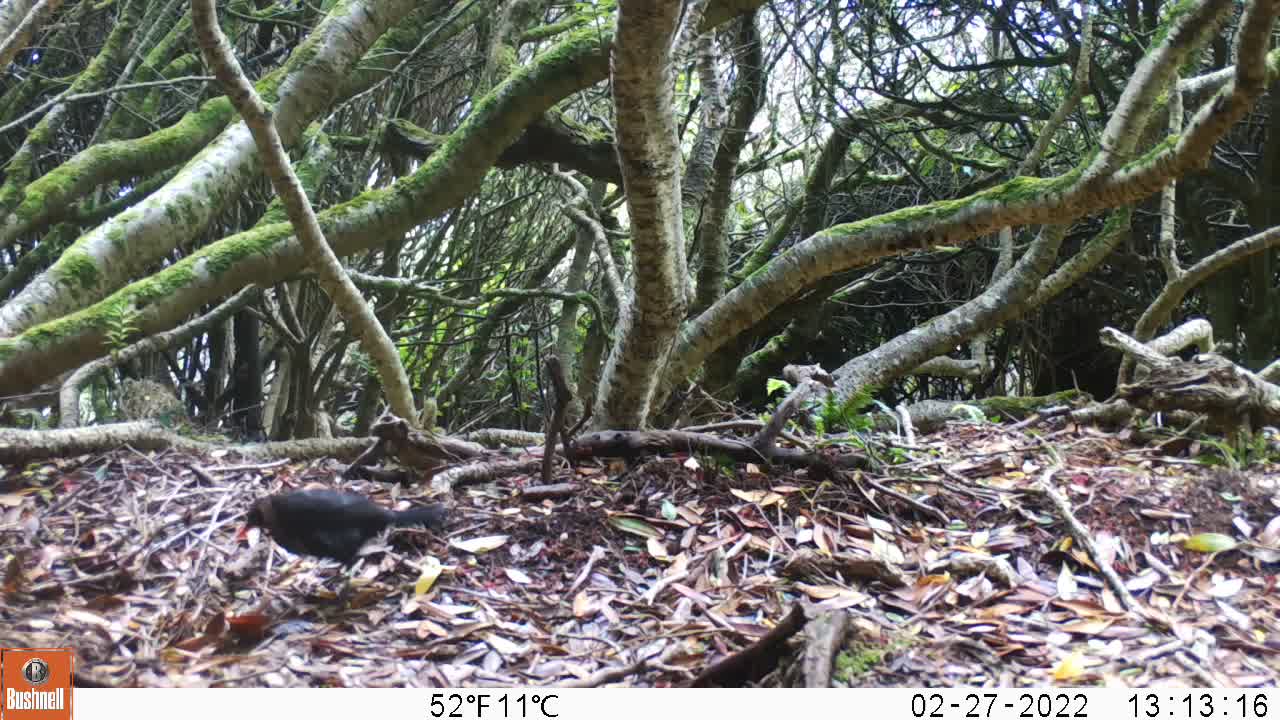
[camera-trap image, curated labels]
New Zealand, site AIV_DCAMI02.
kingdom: Animalia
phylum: Chordata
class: Aves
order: Passeriformes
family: Turdidae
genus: Turdus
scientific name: Turdus merula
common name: eurasian blackbird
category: blackbird